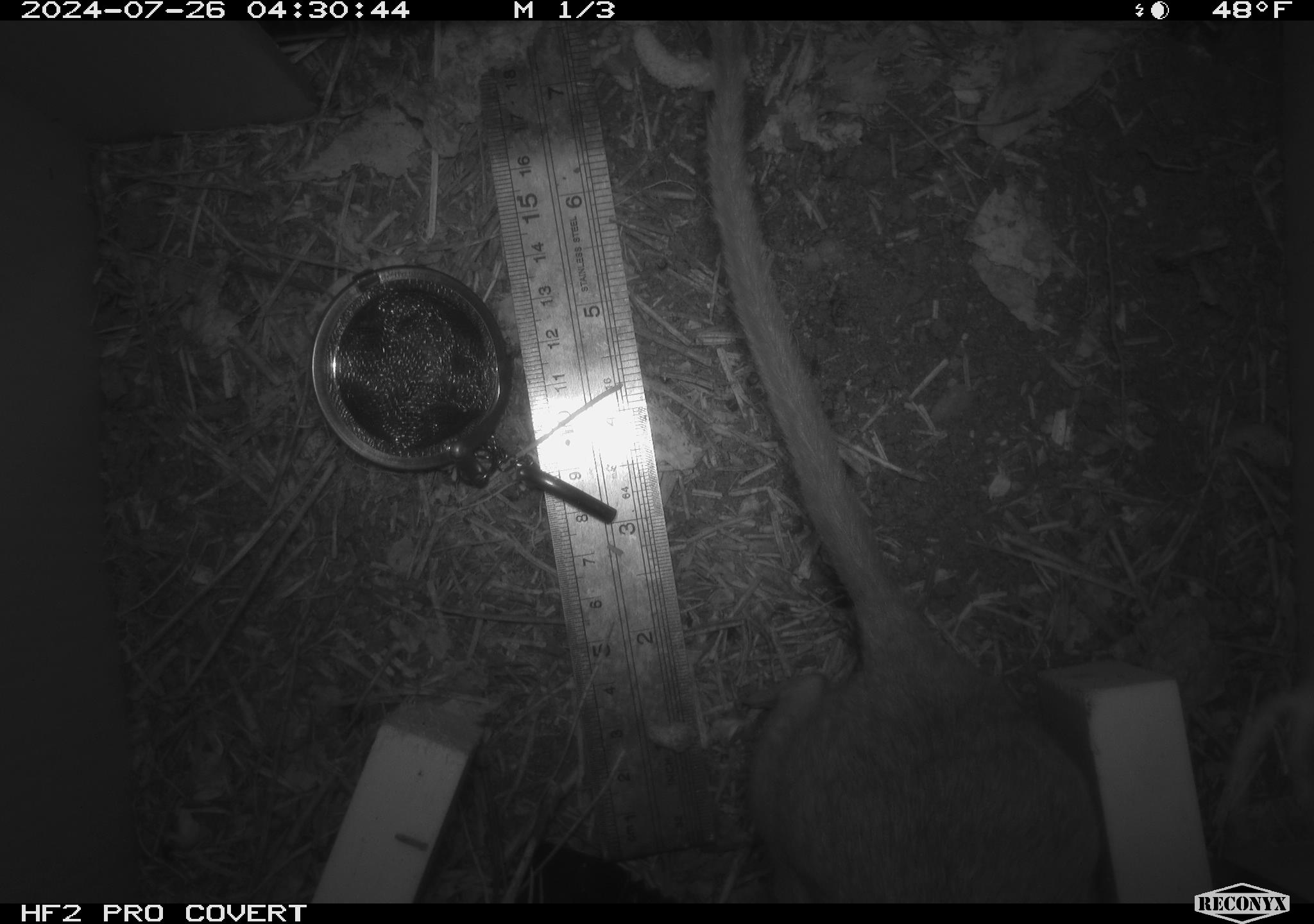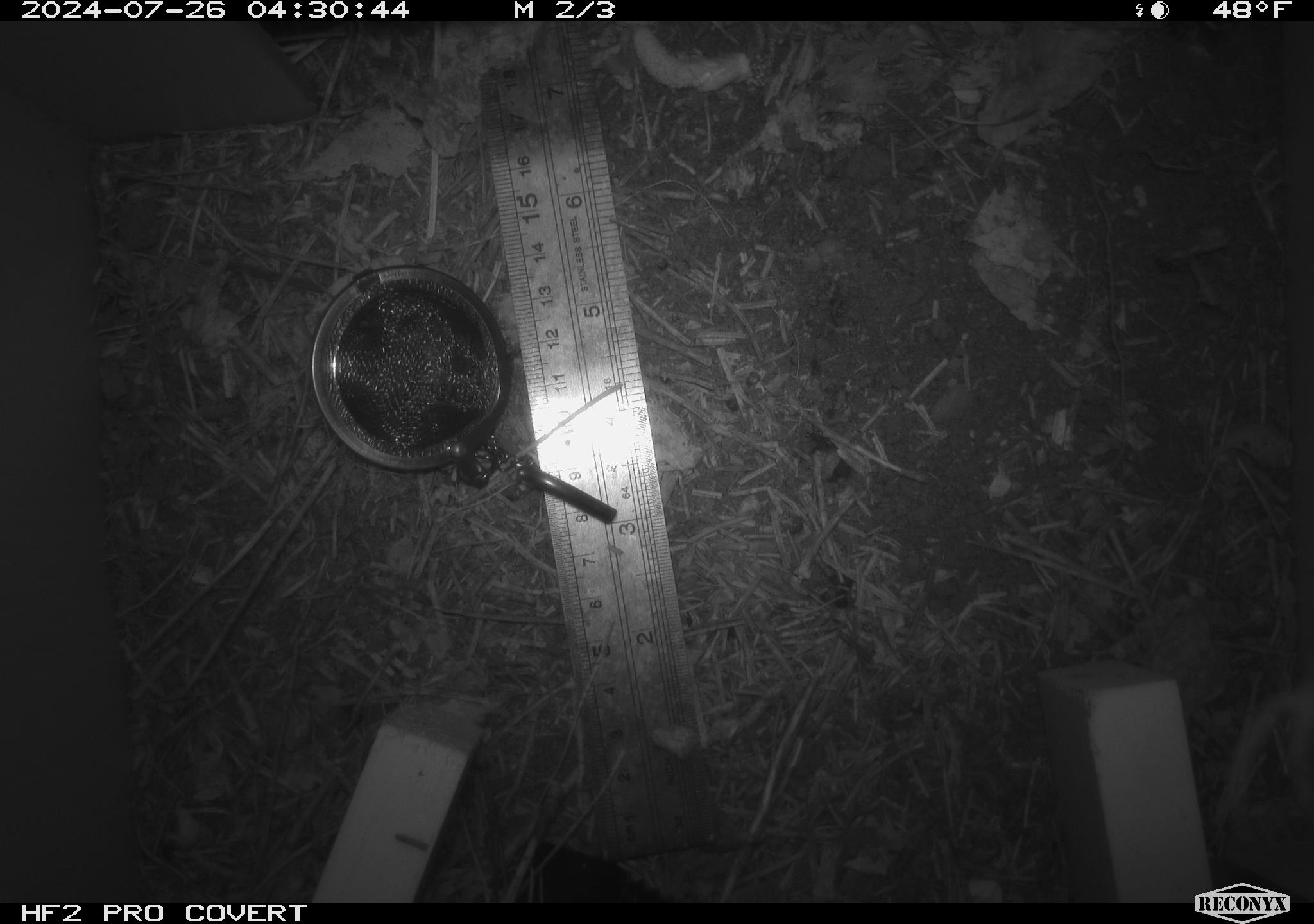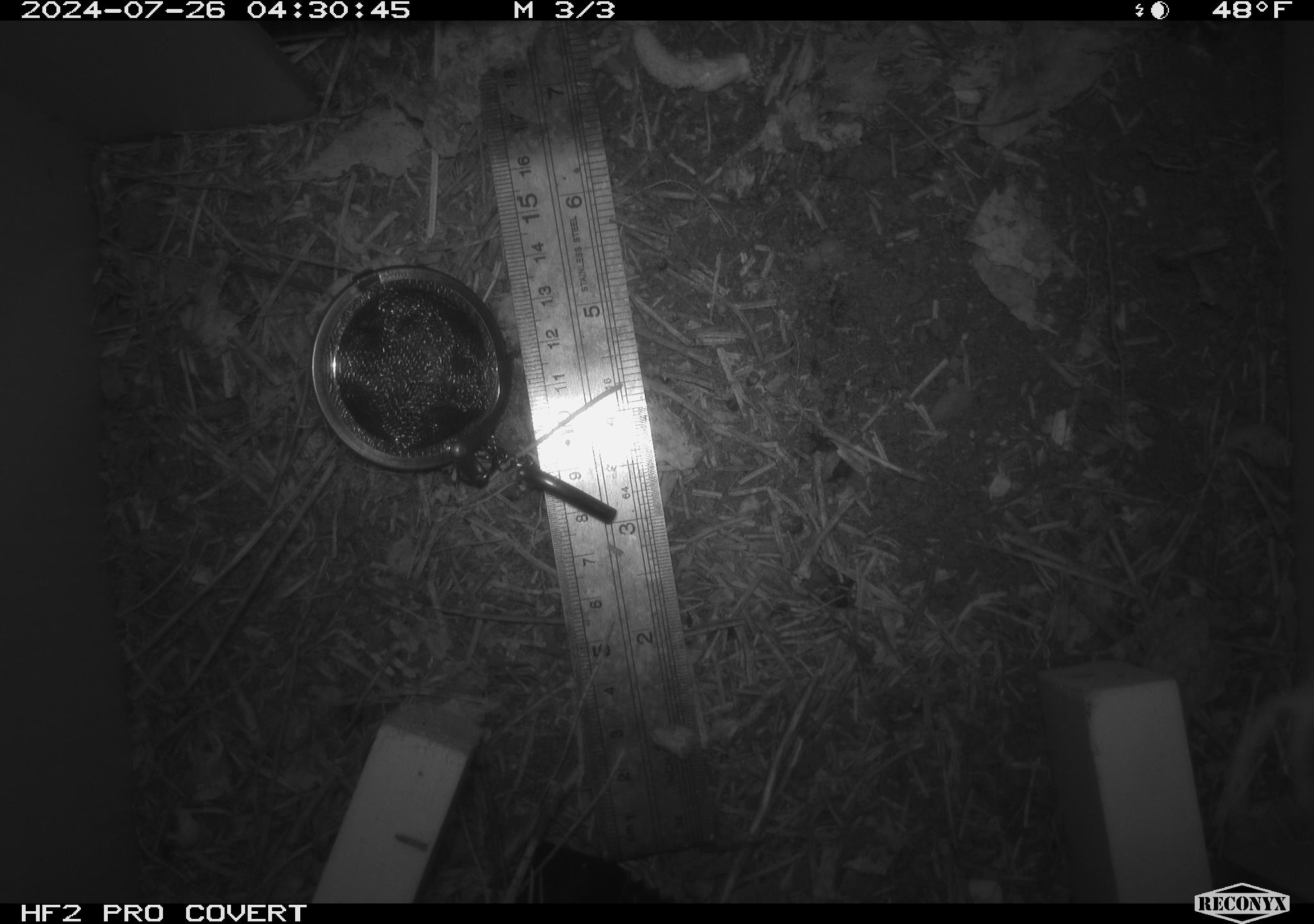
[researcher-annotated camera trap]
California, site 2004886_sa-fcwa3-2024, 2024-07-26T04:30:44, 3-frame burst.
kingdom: Animalia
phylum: Chordata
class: Mammalia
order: Rodentia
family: Cricetidae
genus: Neotoma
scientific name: Neotoma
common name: pack rat or woodrat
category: neotoma species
Neotoma species (pack rat or woodrat) (Neotoma).